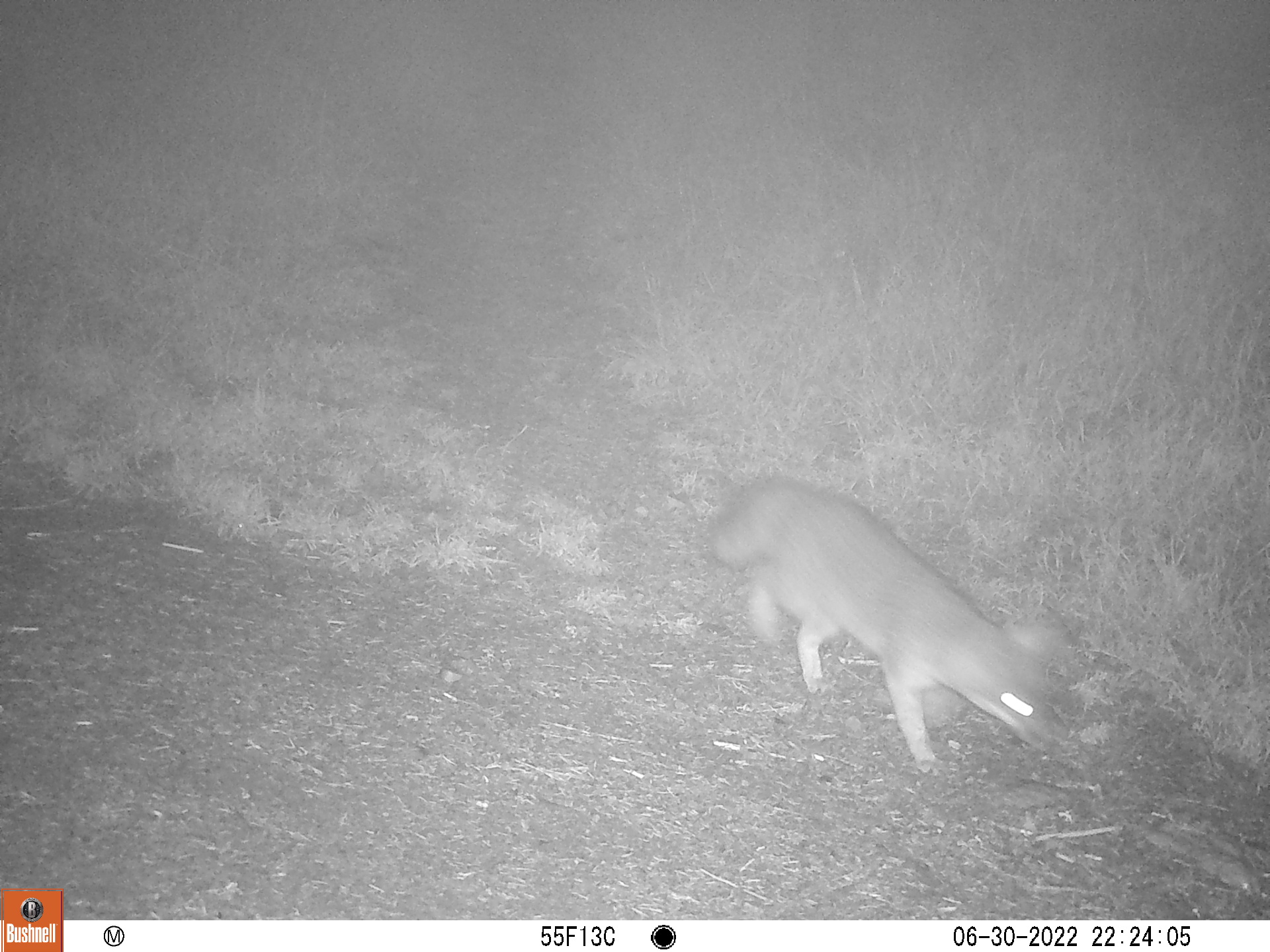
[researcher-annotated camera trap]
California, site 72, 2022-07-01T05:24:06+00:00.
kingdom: Animalia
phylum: Chordata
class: Mammalia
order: Carnivora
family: Canidae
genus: Urocyon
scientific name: Urocyon cinereoargenteus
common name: gray fox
Gray fox (Urocyon cinereoargenteus).